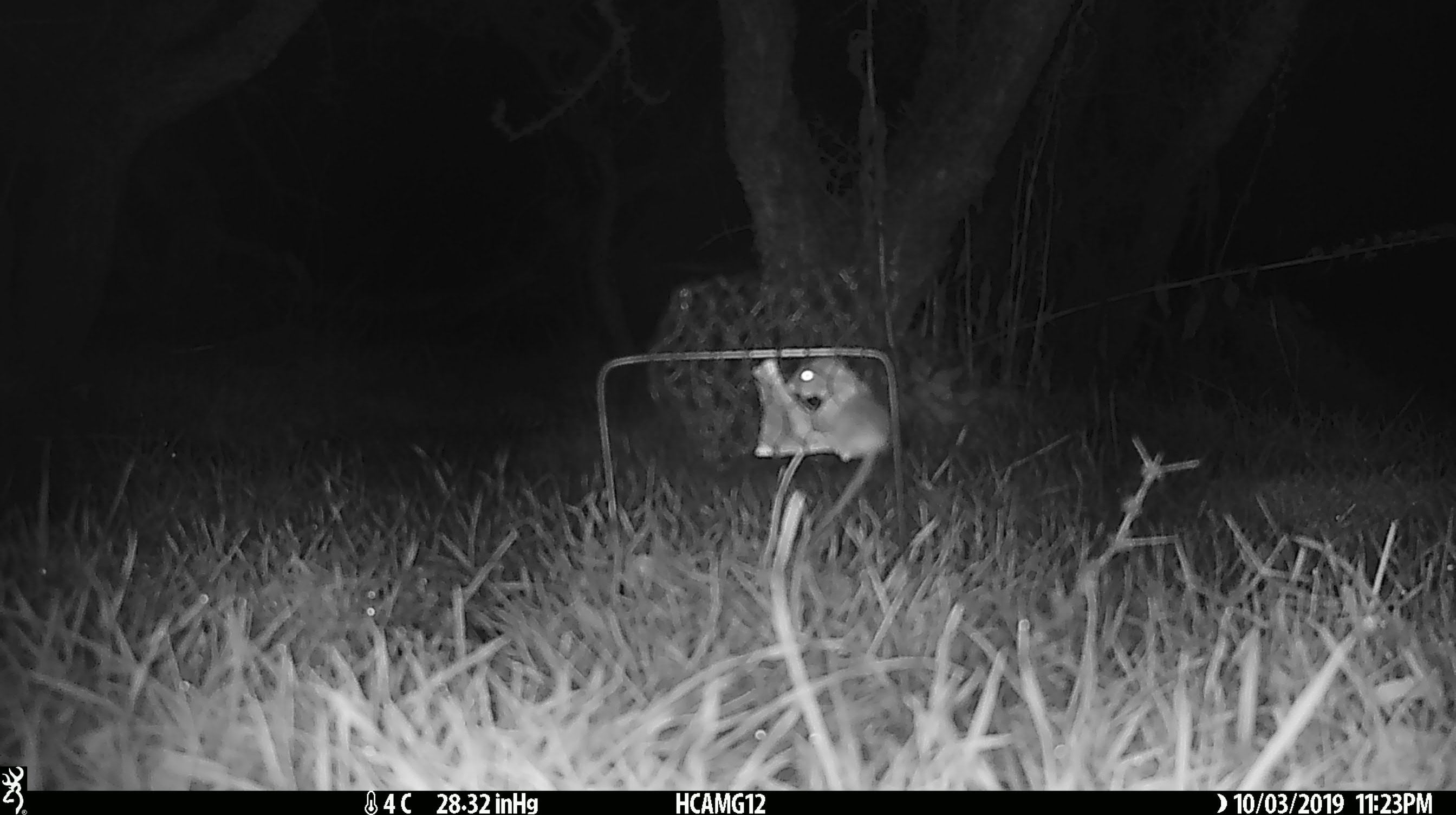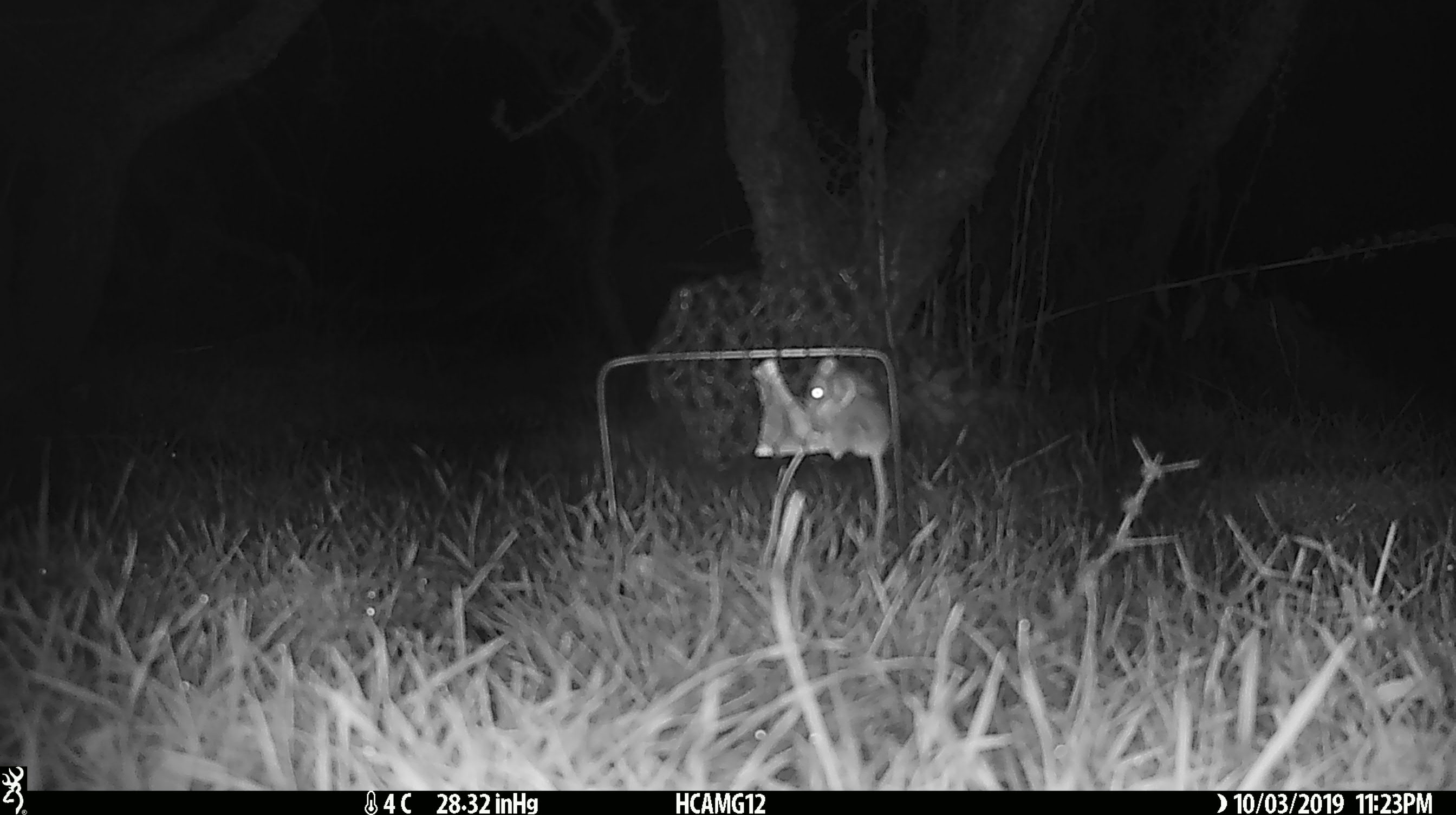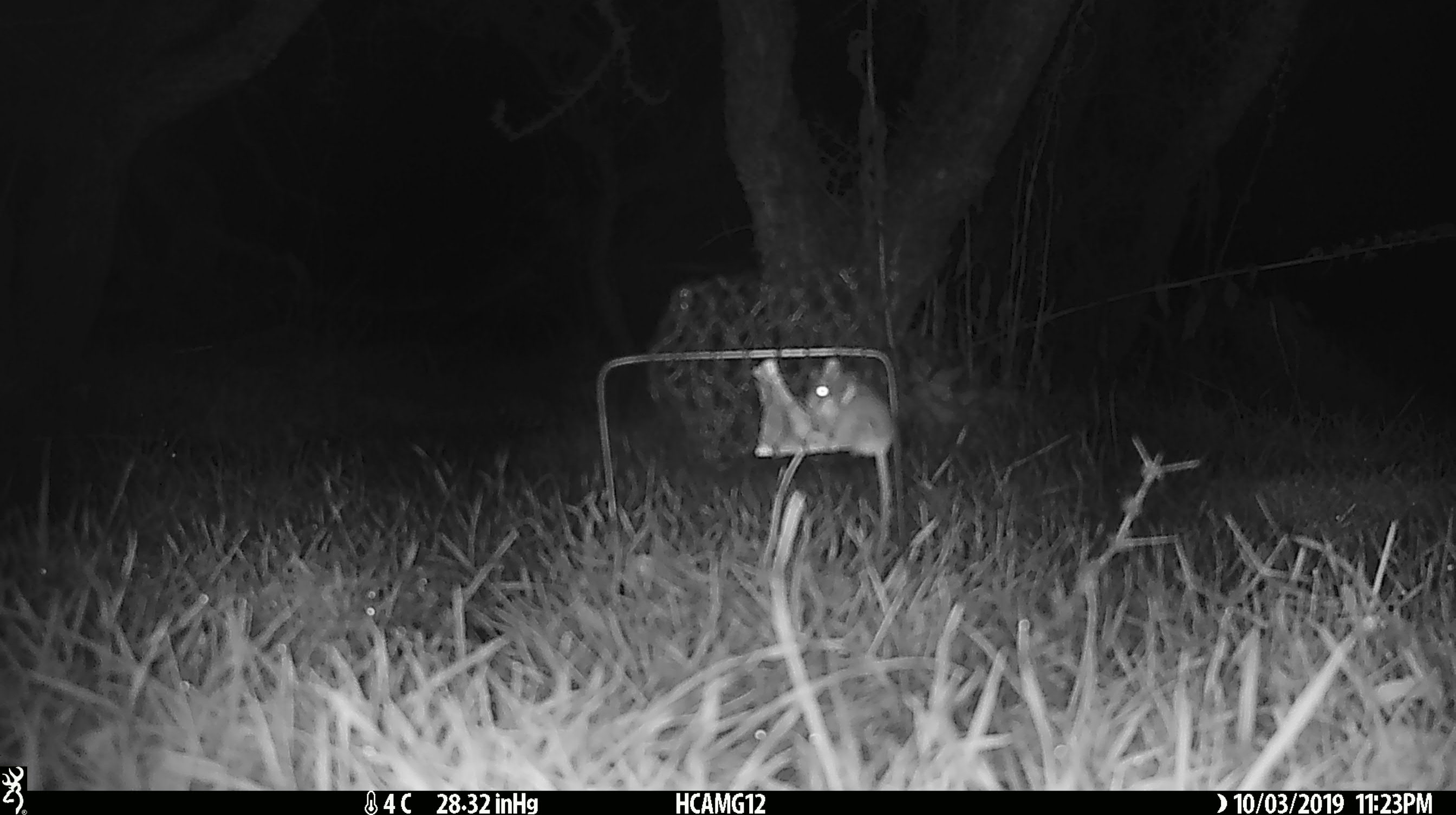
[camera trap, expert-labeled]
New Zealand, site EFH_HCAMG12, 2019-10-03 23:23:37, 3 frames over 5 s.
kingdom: Animalia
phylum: Chordata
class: Mammalia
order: Rodentia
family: Muridae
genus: Mus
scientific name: Mus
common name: mouse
Mouse (Mus).